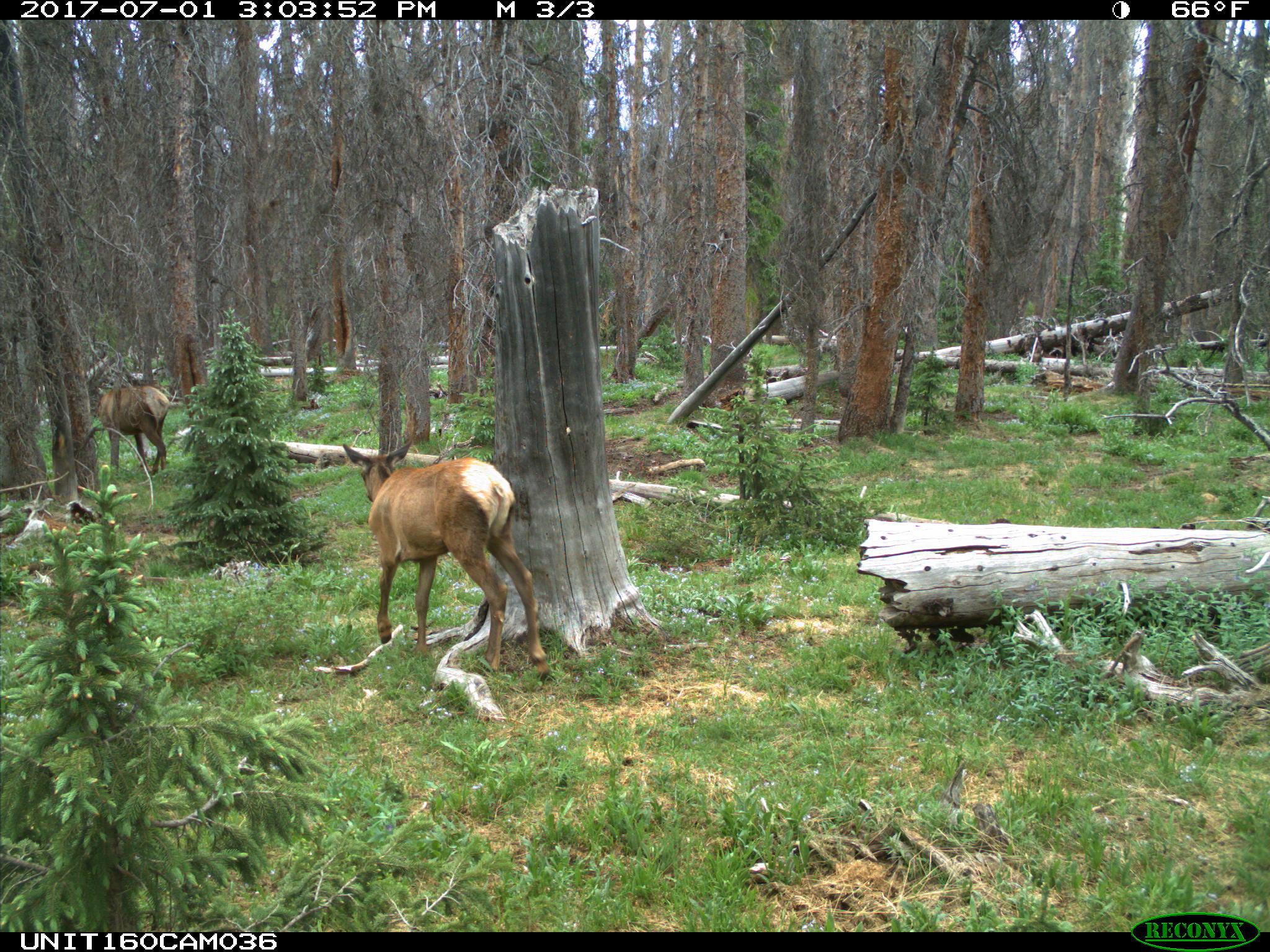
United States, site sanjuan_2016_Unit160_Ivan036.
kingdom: Animalia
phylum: Chordata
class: Mammalia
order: Artiodactyla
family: Cervidae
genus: Cervus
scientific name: Cervus elaphus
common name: red deer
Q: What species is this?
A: Cervus elaphus (red deer).